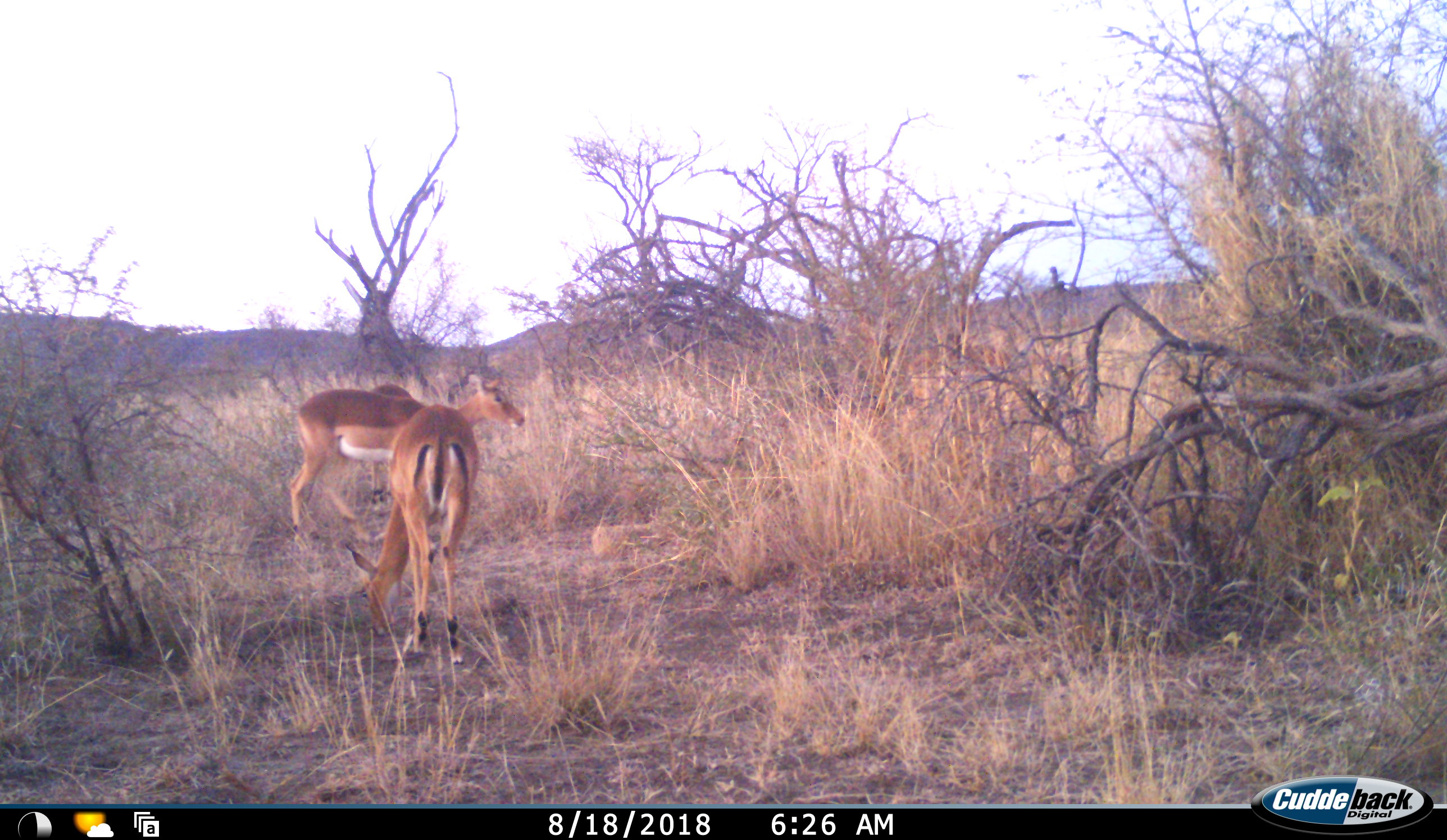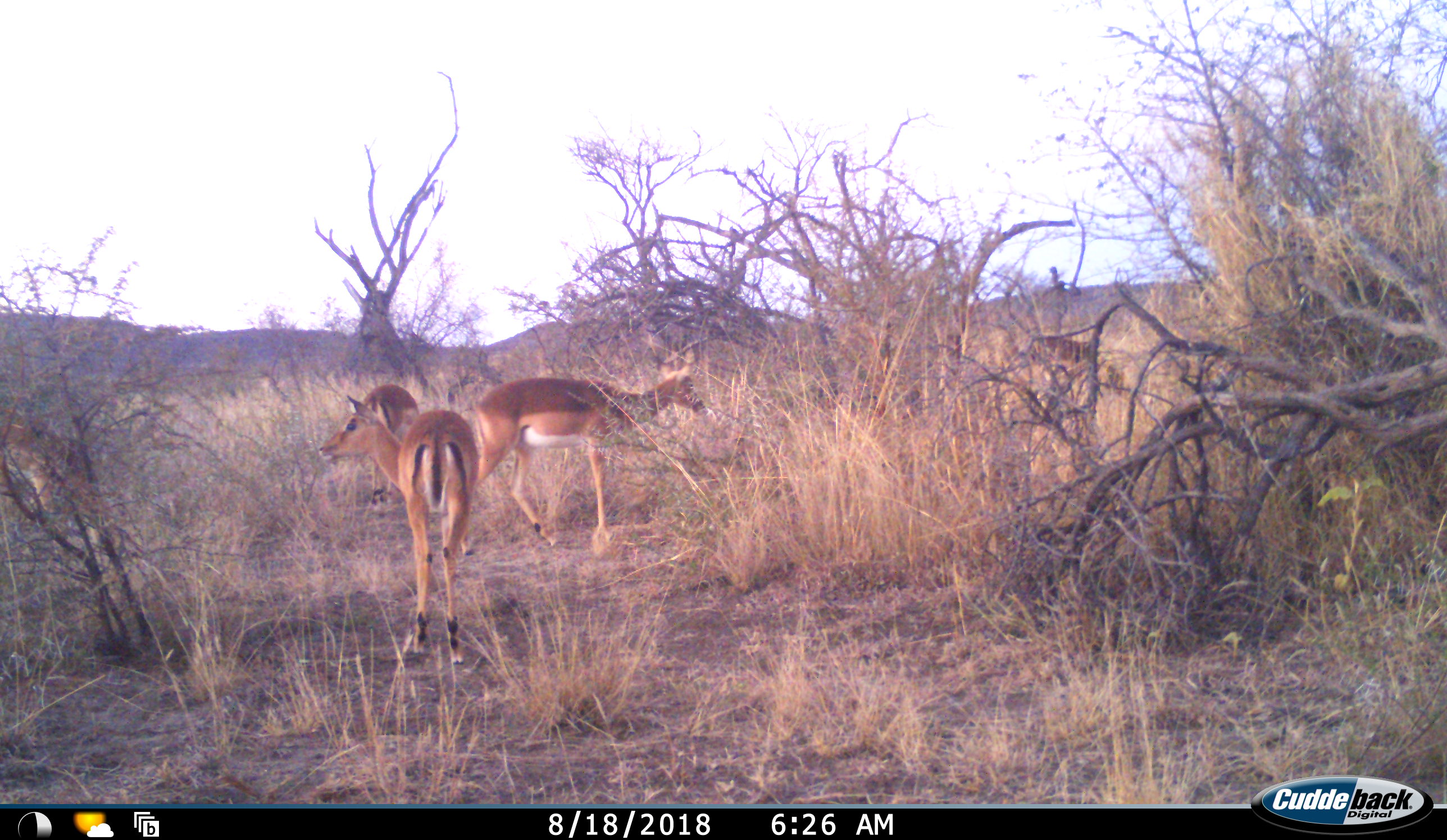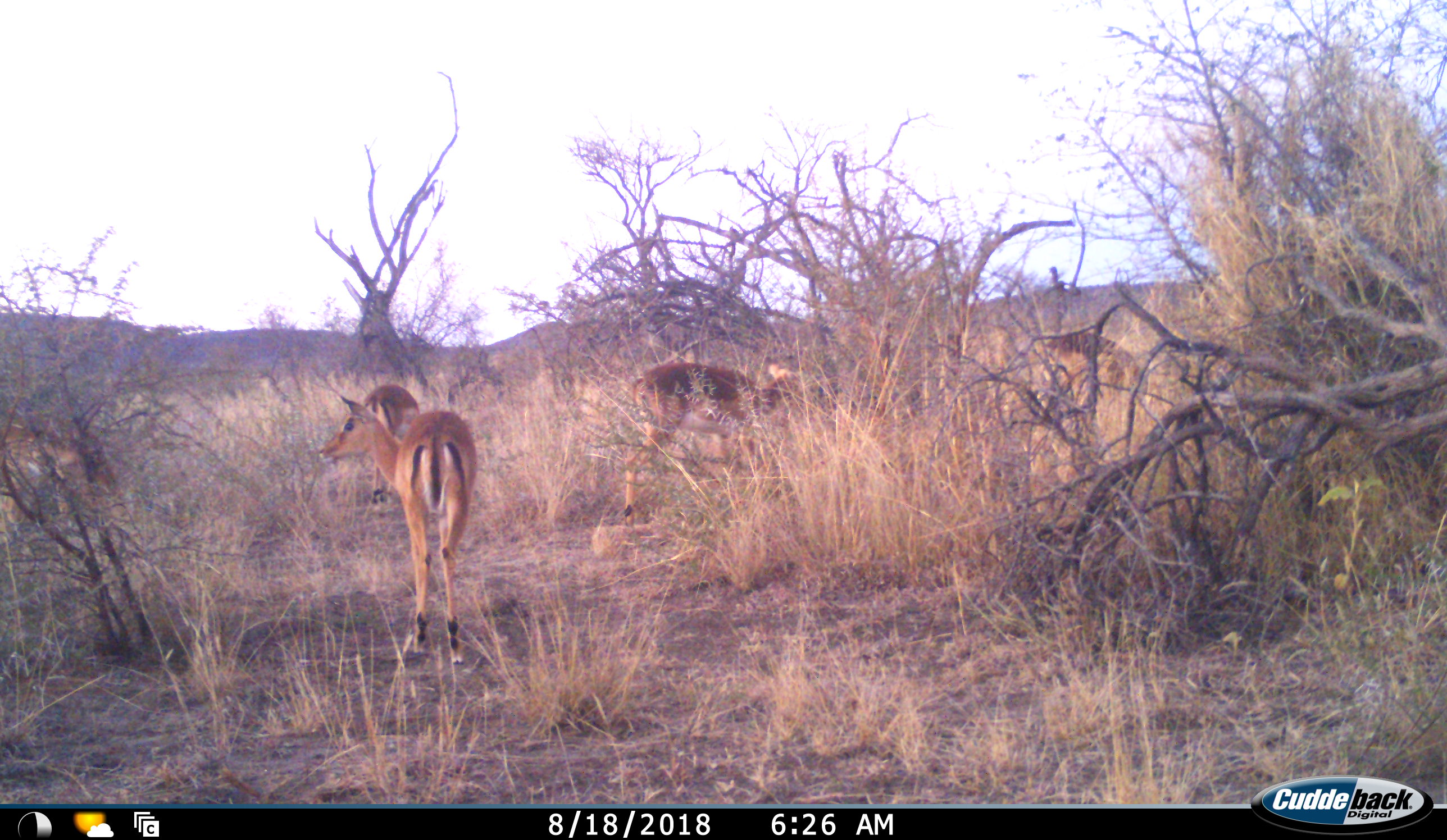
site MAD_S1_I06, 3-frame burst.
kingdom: Animalia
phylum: Chordata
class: Mammalia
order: Artiodactyla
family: Bovidae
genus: Aepyceros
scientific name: Aepyceros melampus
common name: impala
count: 5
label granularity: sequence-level